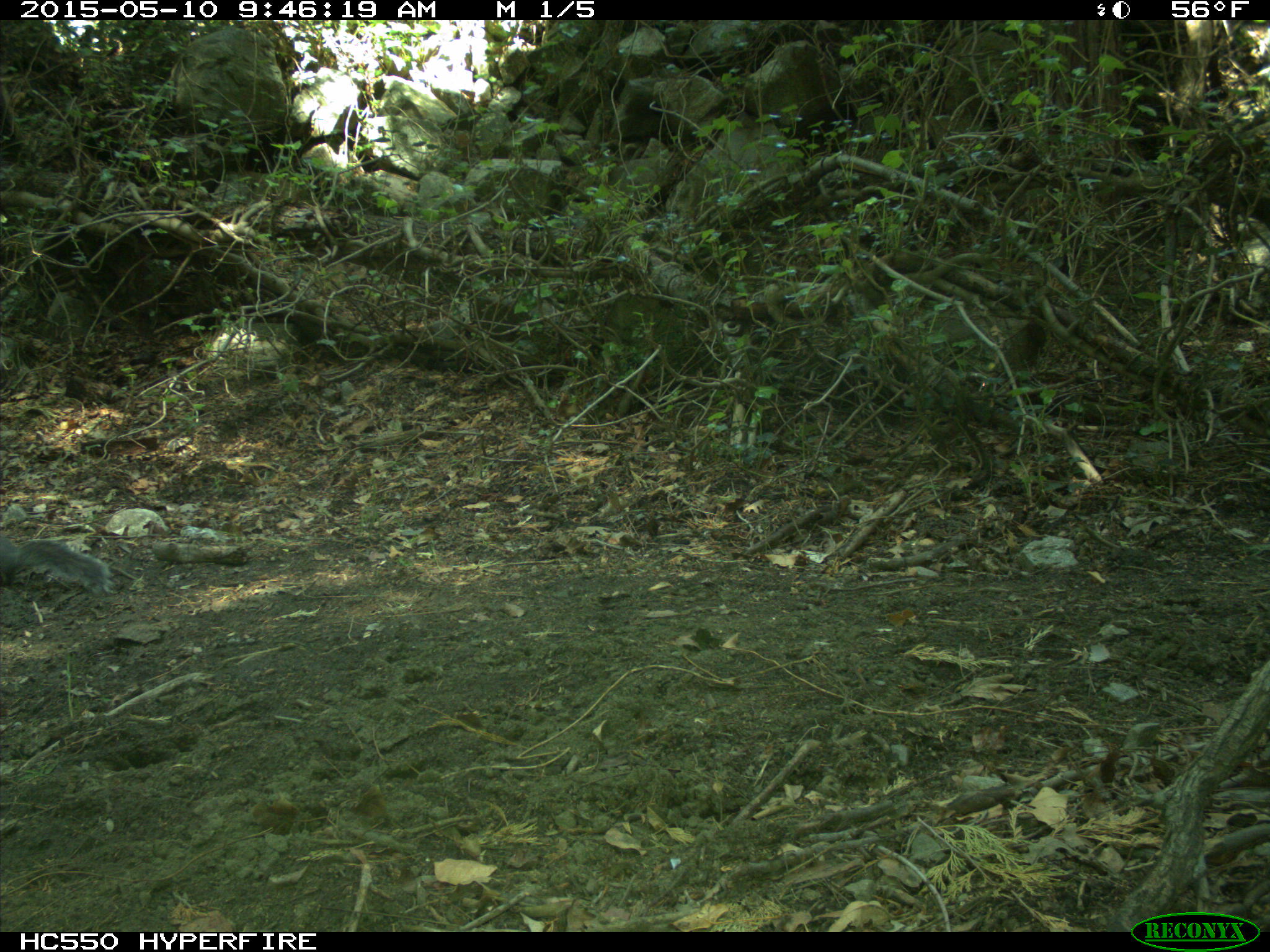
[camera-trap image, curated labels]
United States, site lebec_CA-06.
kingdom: Animalia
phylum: Chordata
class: Mammalia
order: Rodentia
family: Sciuridae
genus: Sciurus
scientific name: Sciurus carolinensis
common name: eastern gray squirrel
Sciurus carolinensis (eastern gray squirrel).